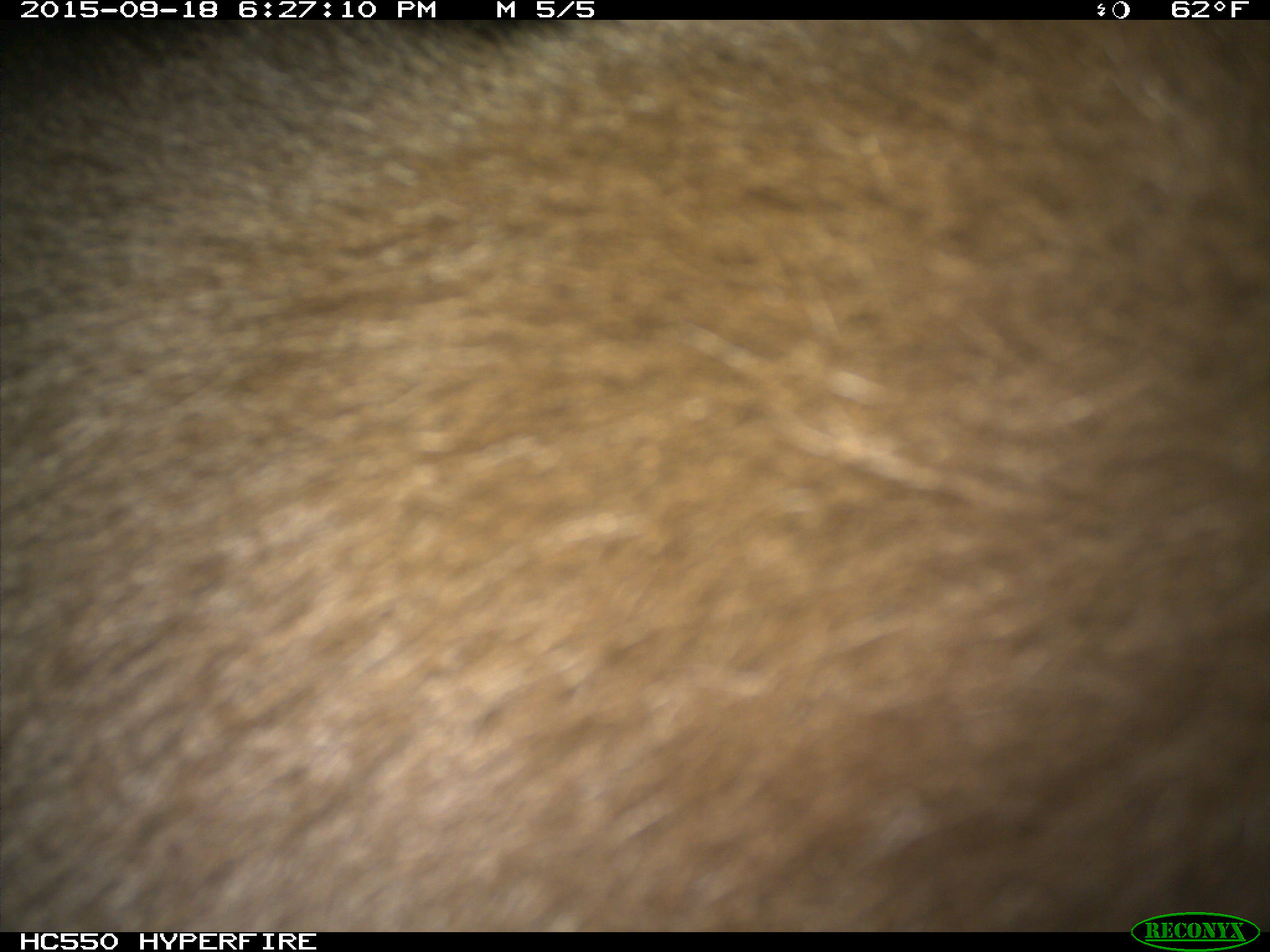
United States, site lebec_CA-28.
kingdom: Animalia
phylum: Chordata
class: Mammalia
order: Carnivora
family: Ursidae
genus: Ursus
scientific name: Ursus americanus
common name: american black bear